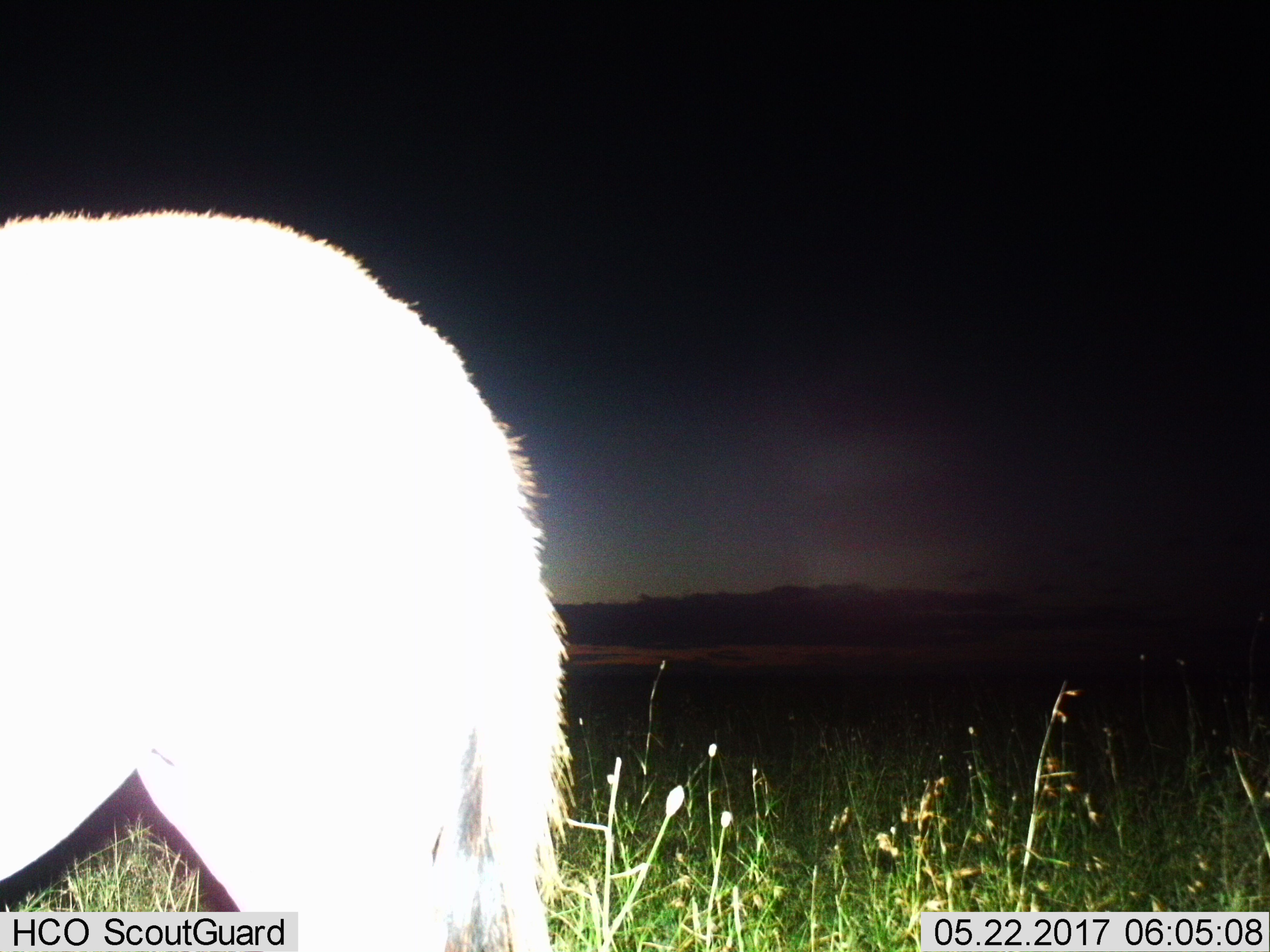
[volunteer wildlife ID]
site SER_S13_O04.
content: unidentified animal